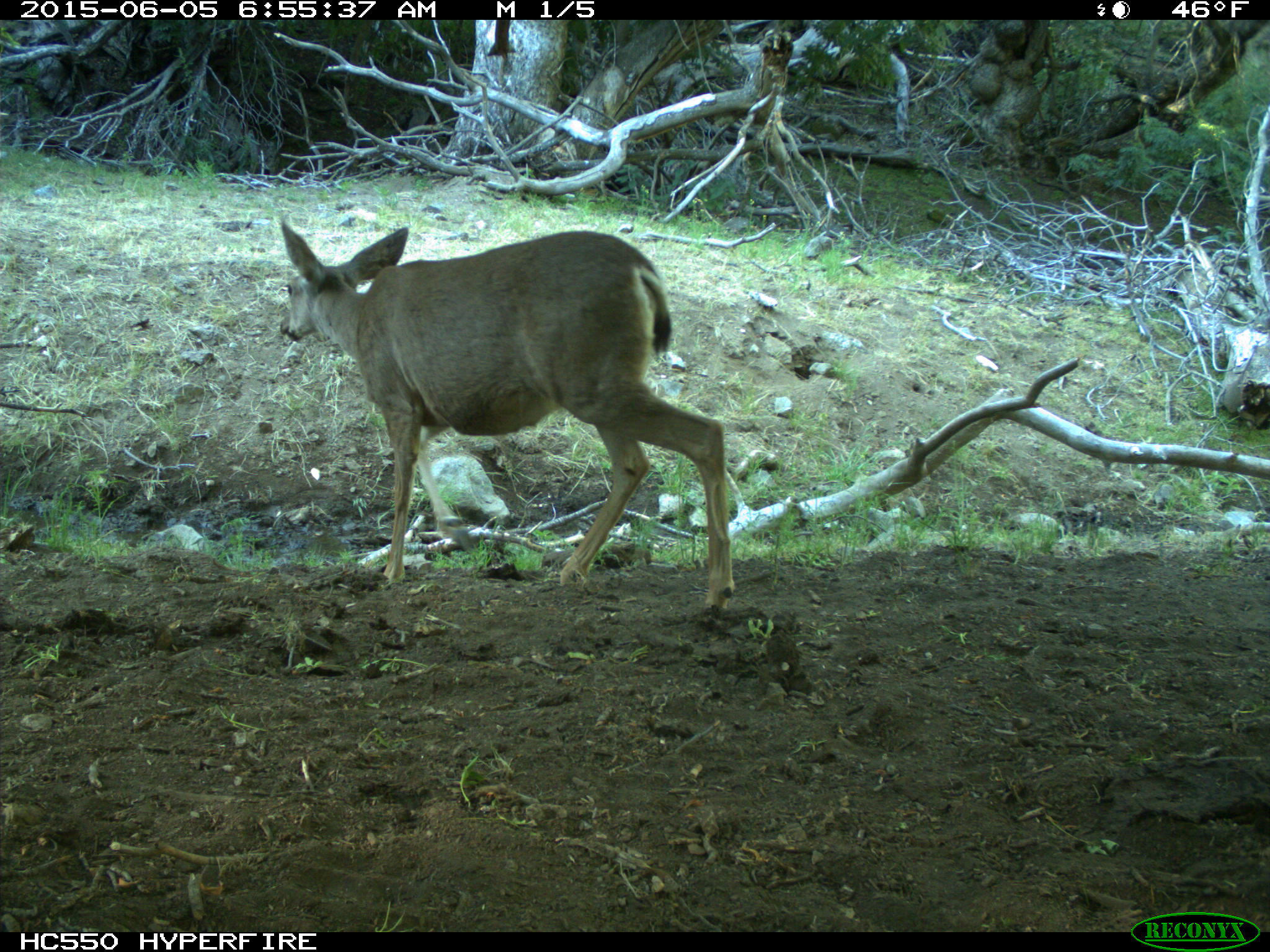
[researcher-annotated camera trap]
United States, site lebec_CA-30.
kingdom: Animalia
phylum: Chordata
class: Mammalia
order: Artiodactyla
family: Cervidae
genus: Odocoileus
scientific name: Odocoileus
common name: deer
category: unidentified deer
Unidentified deer (deer) (Odocoileus).